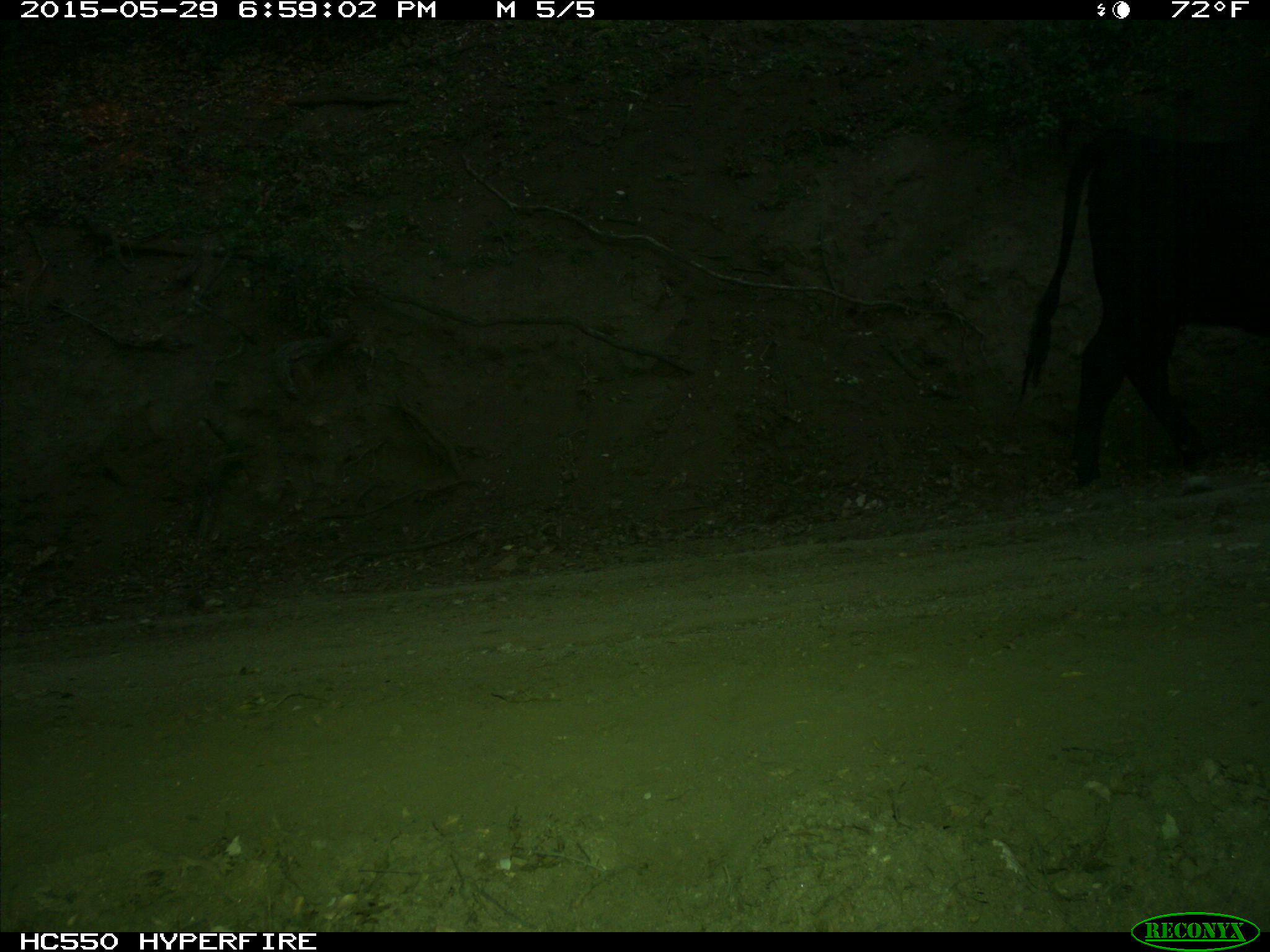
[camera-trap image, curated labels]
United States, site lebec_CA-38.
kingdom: Animalia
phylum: Chordata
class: Mammalia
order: Artiodactyla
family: Bovidae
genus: Bos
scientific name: Bos taurus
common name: domestic cow